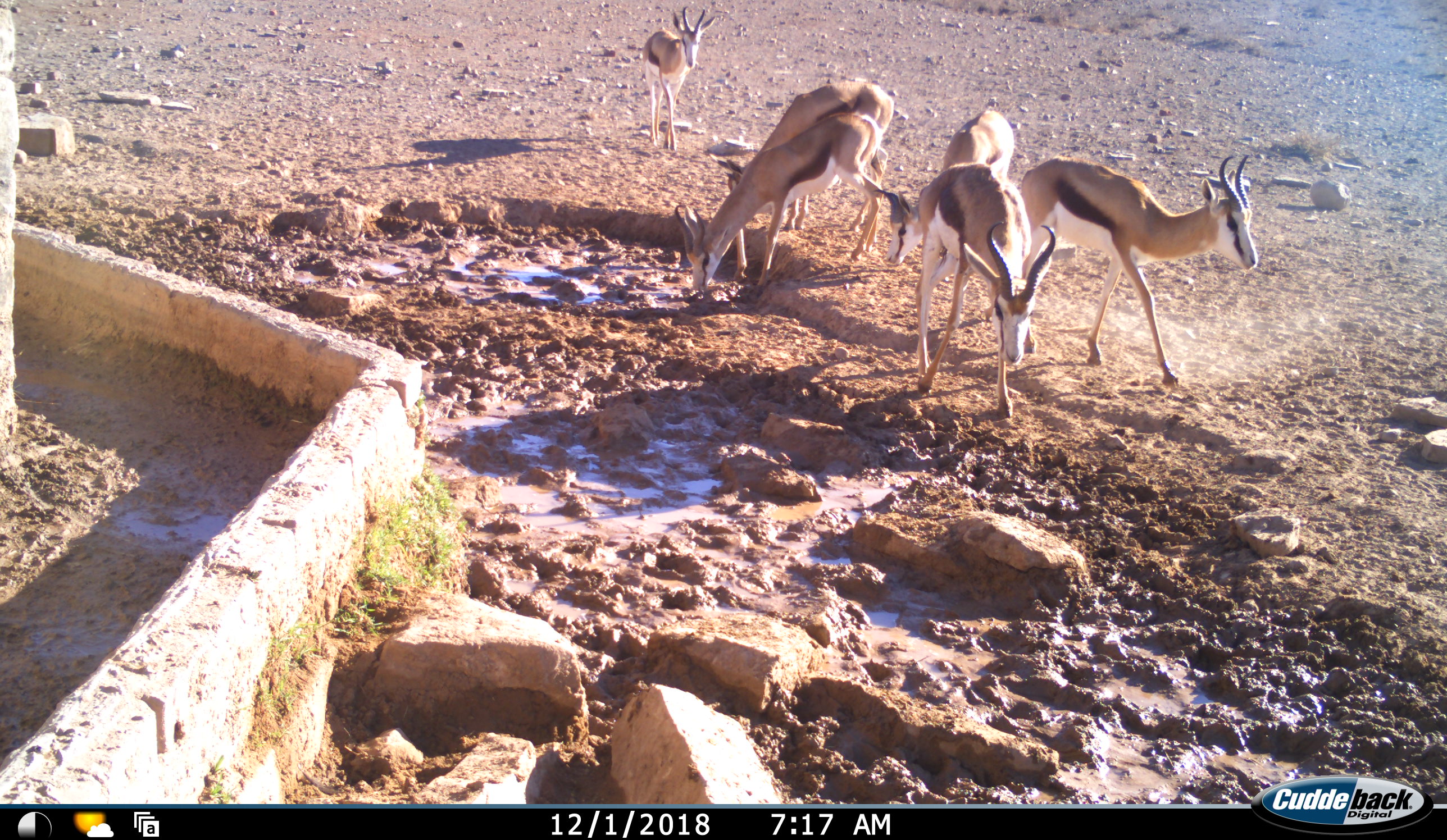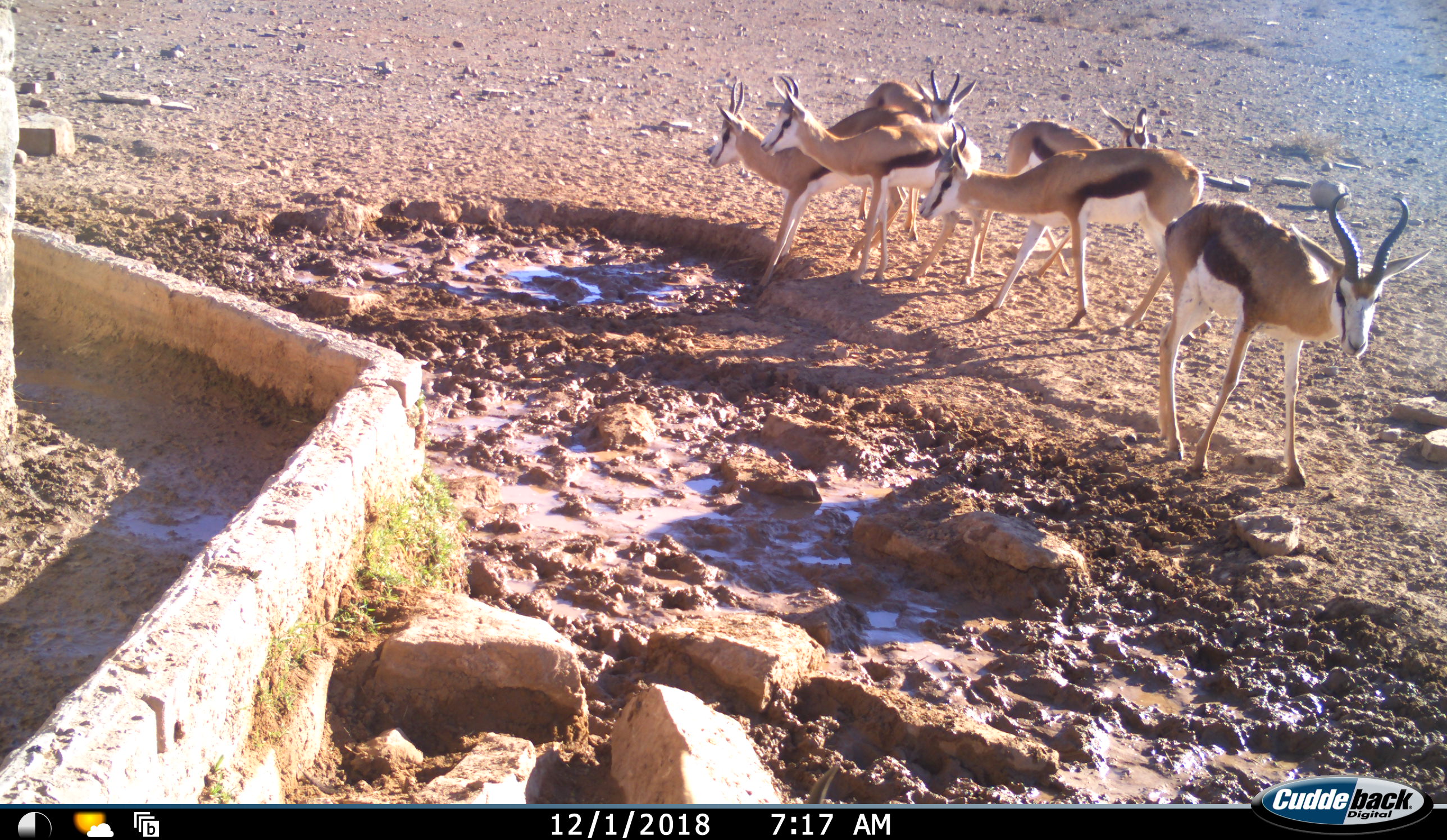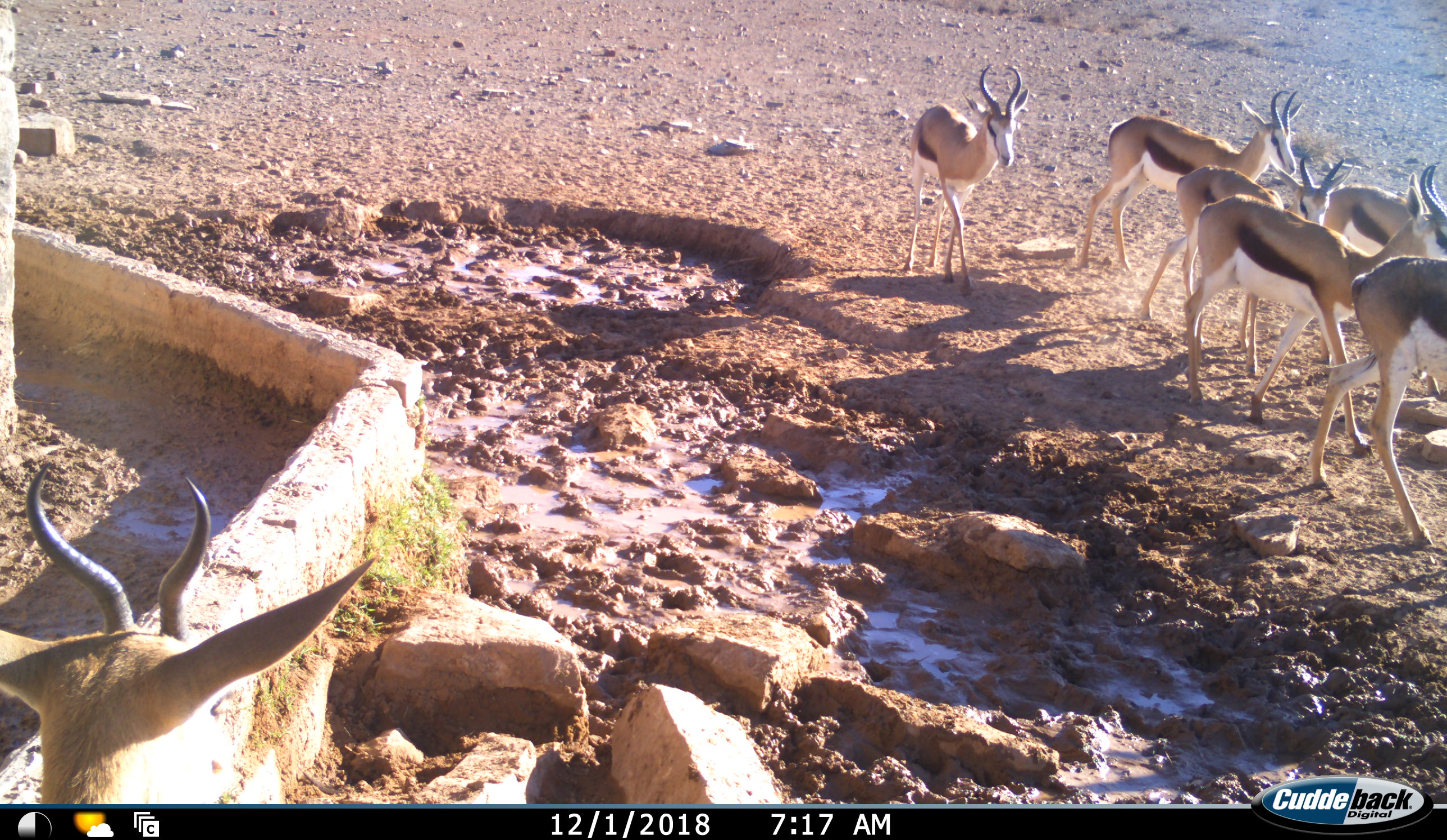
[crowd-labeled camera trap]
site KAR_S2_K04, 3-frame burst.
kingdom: Animalia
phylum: Chordata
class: Mammalia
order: Artiodactyla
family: Bovidae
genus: Antidorcas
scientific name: Antidorcas marsupialis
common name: springbok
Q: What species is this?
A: Springbok (Antidorcas marsupialis).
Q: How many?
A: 7.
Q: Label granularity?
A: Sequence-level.